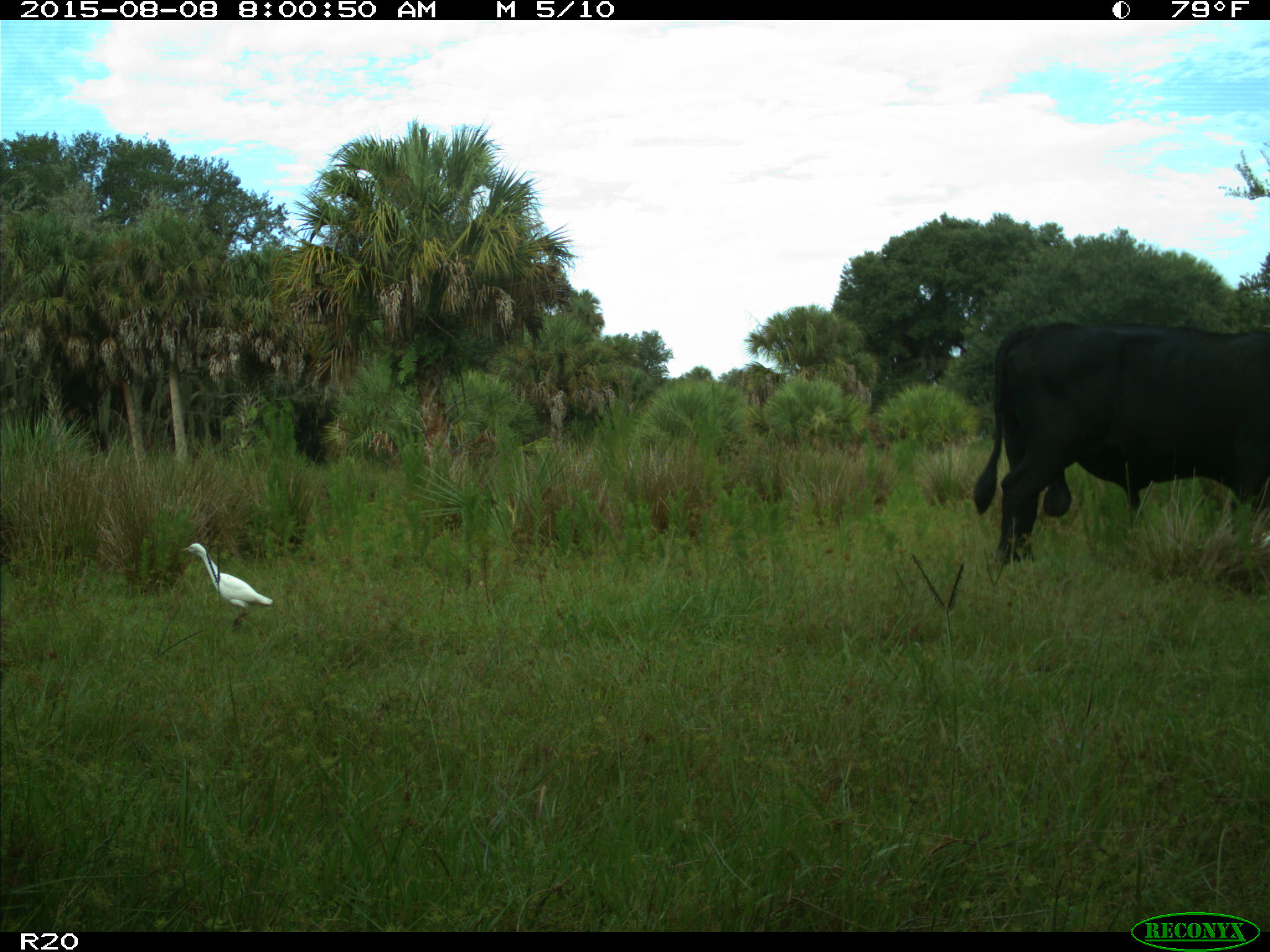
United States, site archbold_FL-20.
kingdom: Animalia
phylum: Chordata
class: Mammalia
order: Artiodactyla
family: Bovidae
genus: Bos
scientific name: Bos taurus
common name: domestic cow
Bos taurus (domestic cow).